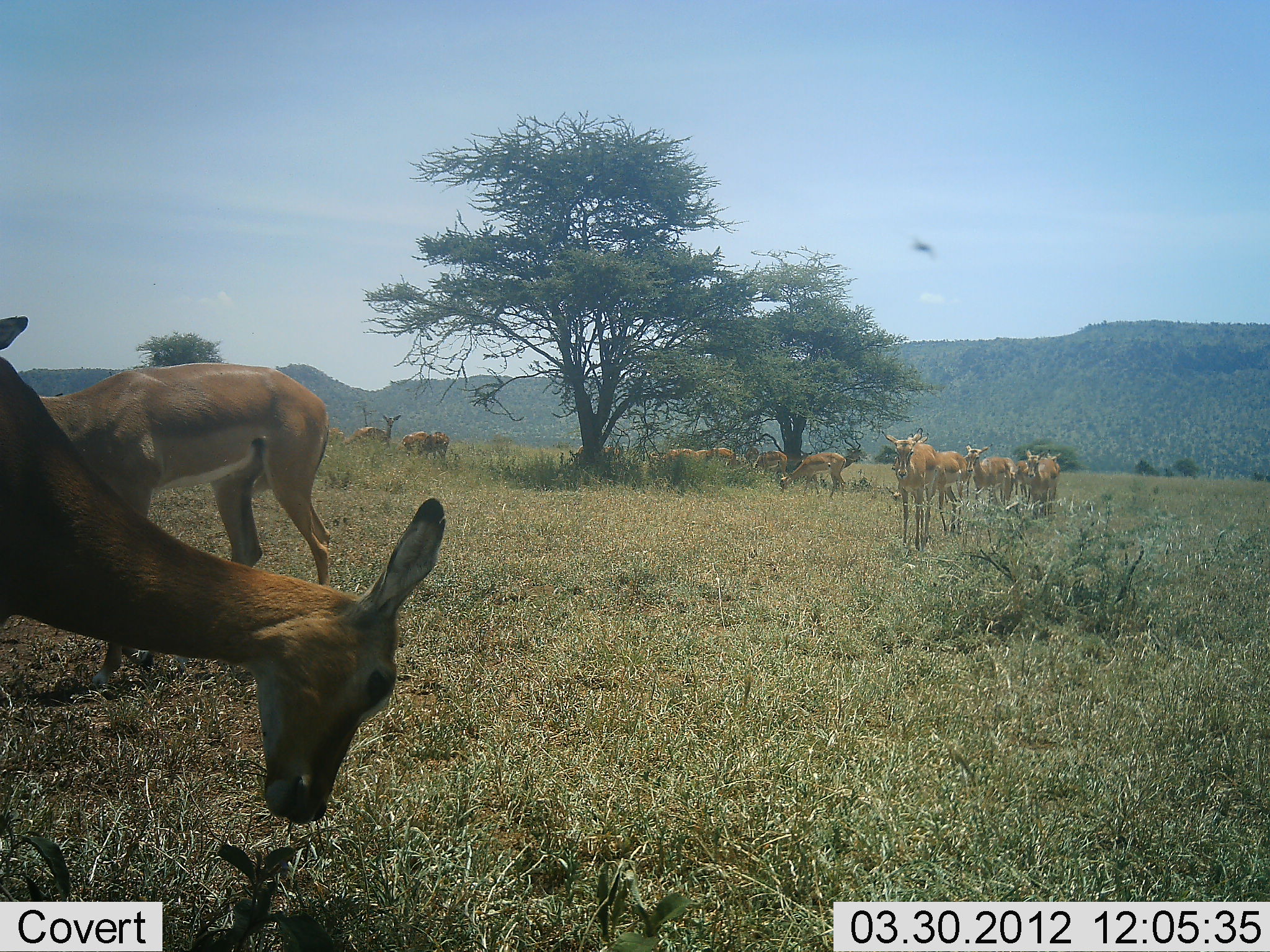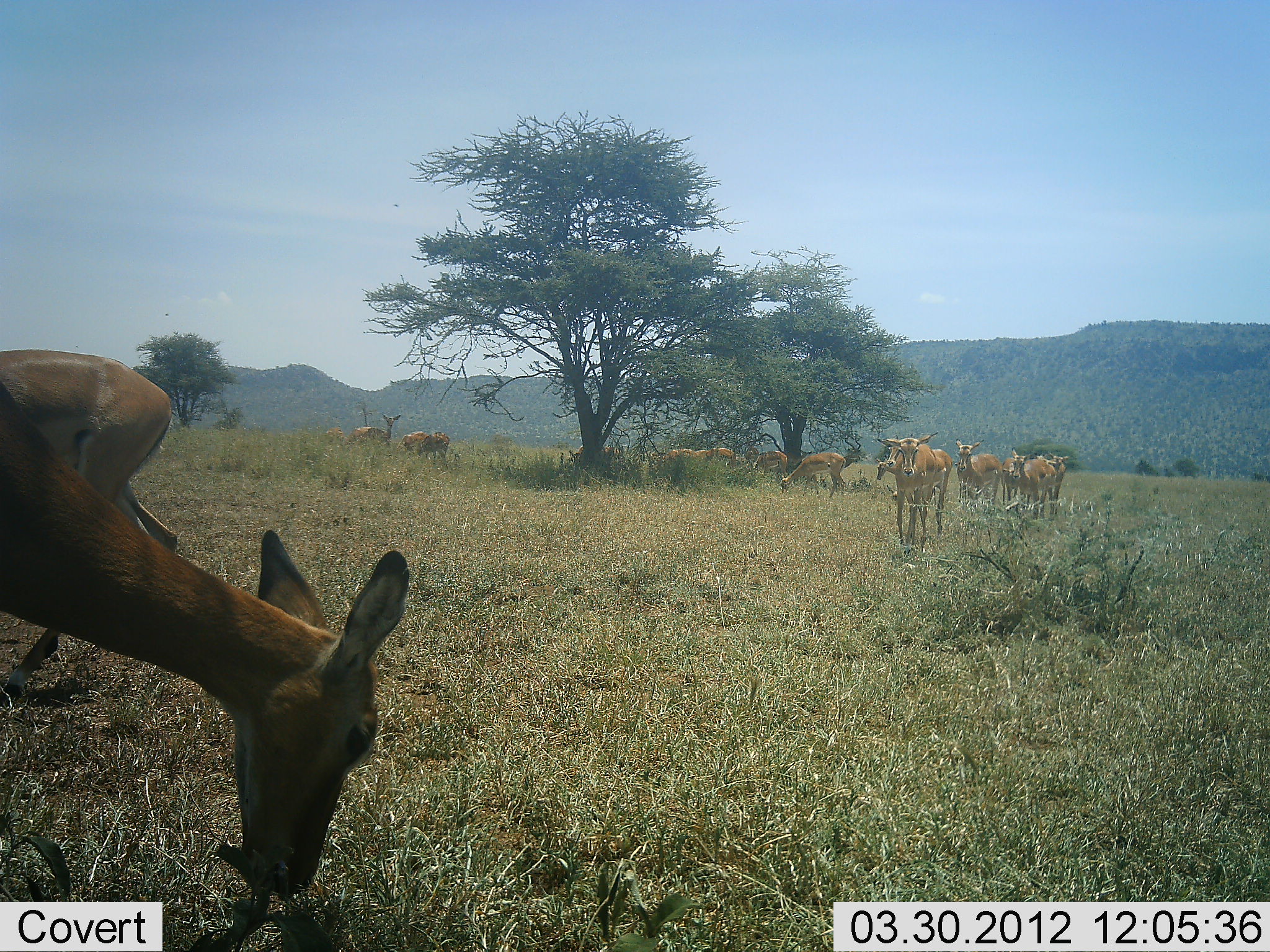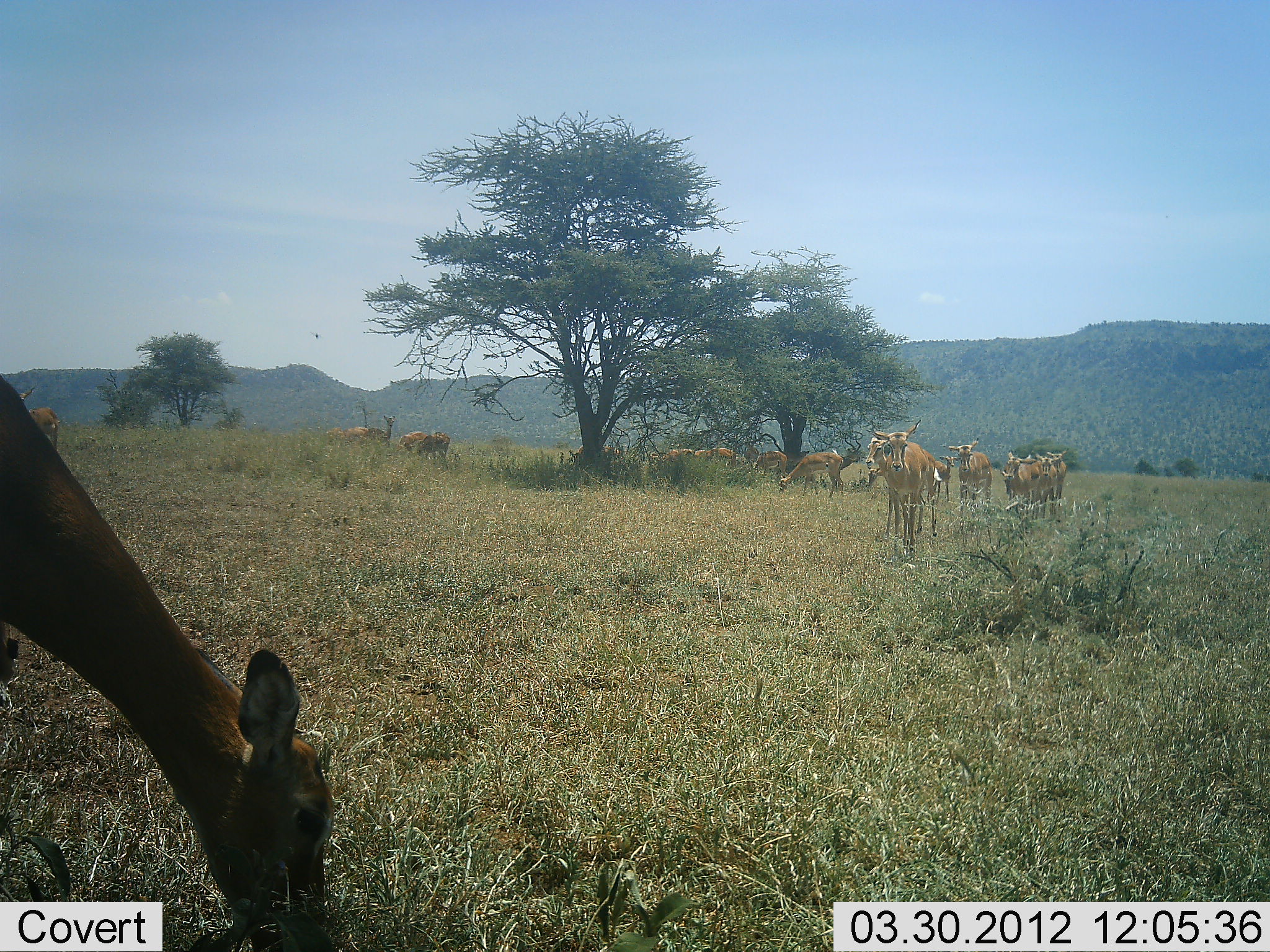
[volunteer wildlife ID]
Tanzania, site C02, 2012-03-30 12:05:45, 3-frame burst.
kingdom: Animalia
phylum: Chordata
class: Mammalia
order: Artiodactyla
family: Bovidae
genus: Aepyceros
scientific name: Aepyceros melampus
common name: impala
Impala (Aepyceros melampus), count 11-50. Behavior (volunteer vote fractions): standing 77%, resting 15%, moving 77%, interacting 0%. Young present (vote fraction): 8%. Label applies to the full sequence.